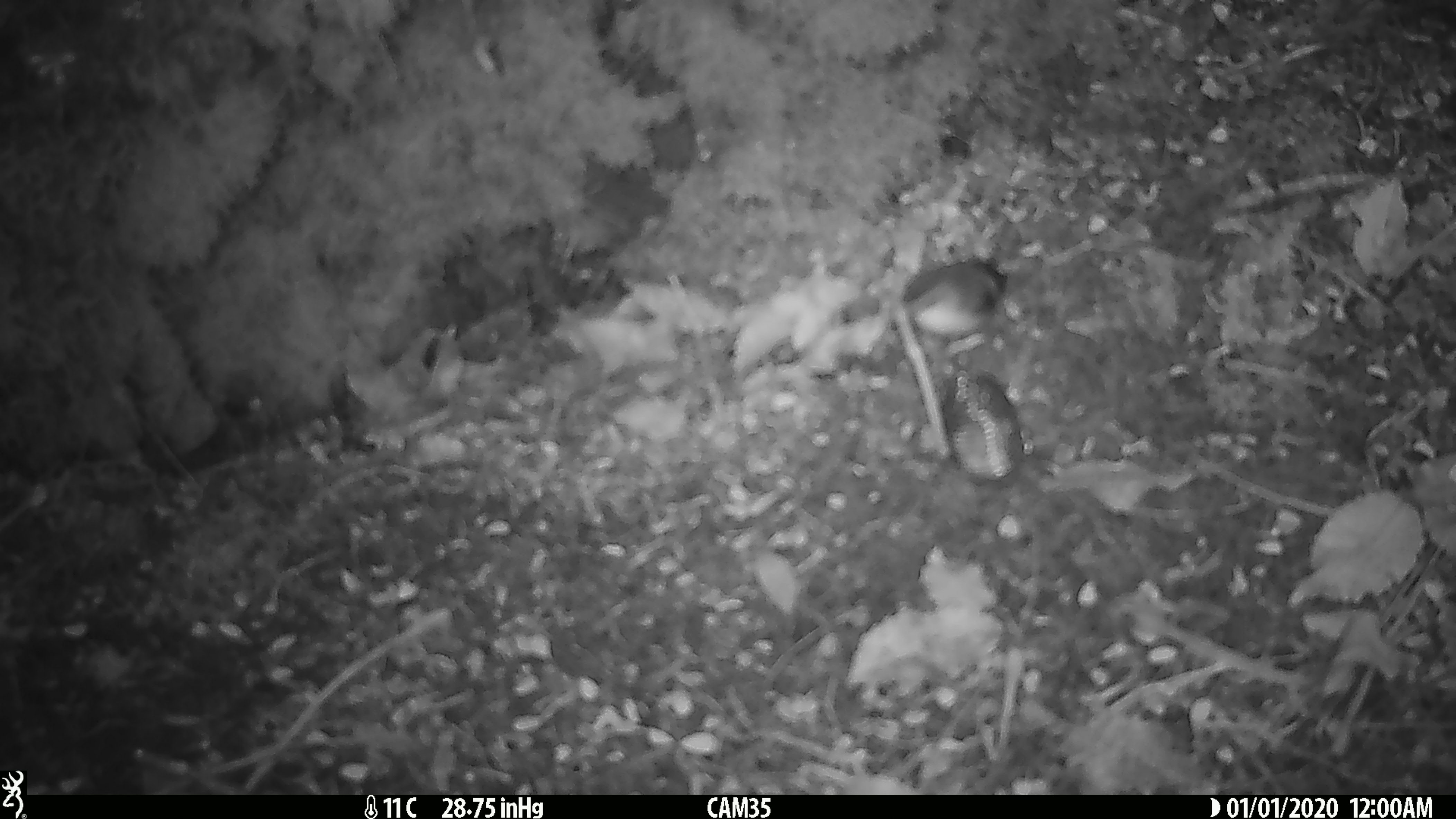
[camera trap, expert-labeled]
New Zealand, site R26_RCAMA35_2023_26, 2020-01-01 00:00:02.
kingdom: Animalia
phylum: Chordata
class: Aves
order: Passeriformes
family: Acanthisittidae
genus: Acanthisitta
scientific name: Acanthisitta chloris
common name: rifleman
Rifleman (Acanthisitta chloris).